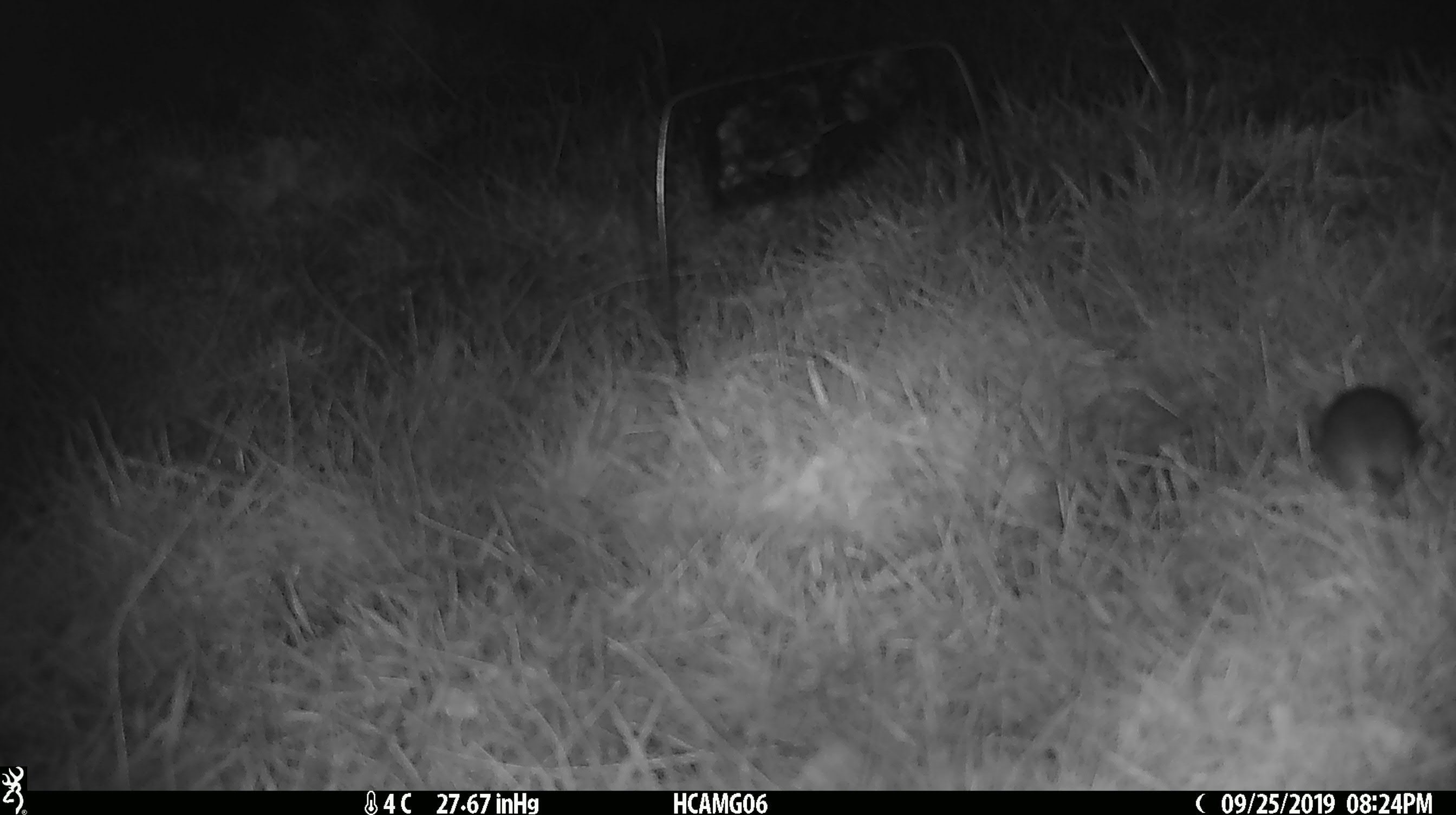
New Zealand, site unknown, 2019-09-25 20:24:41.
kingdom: Animalia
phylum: Chordata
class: Mammalia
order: Rodentia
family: Muridae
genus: Mus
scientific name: Mus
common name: mouse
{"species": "mouse (Mus)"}